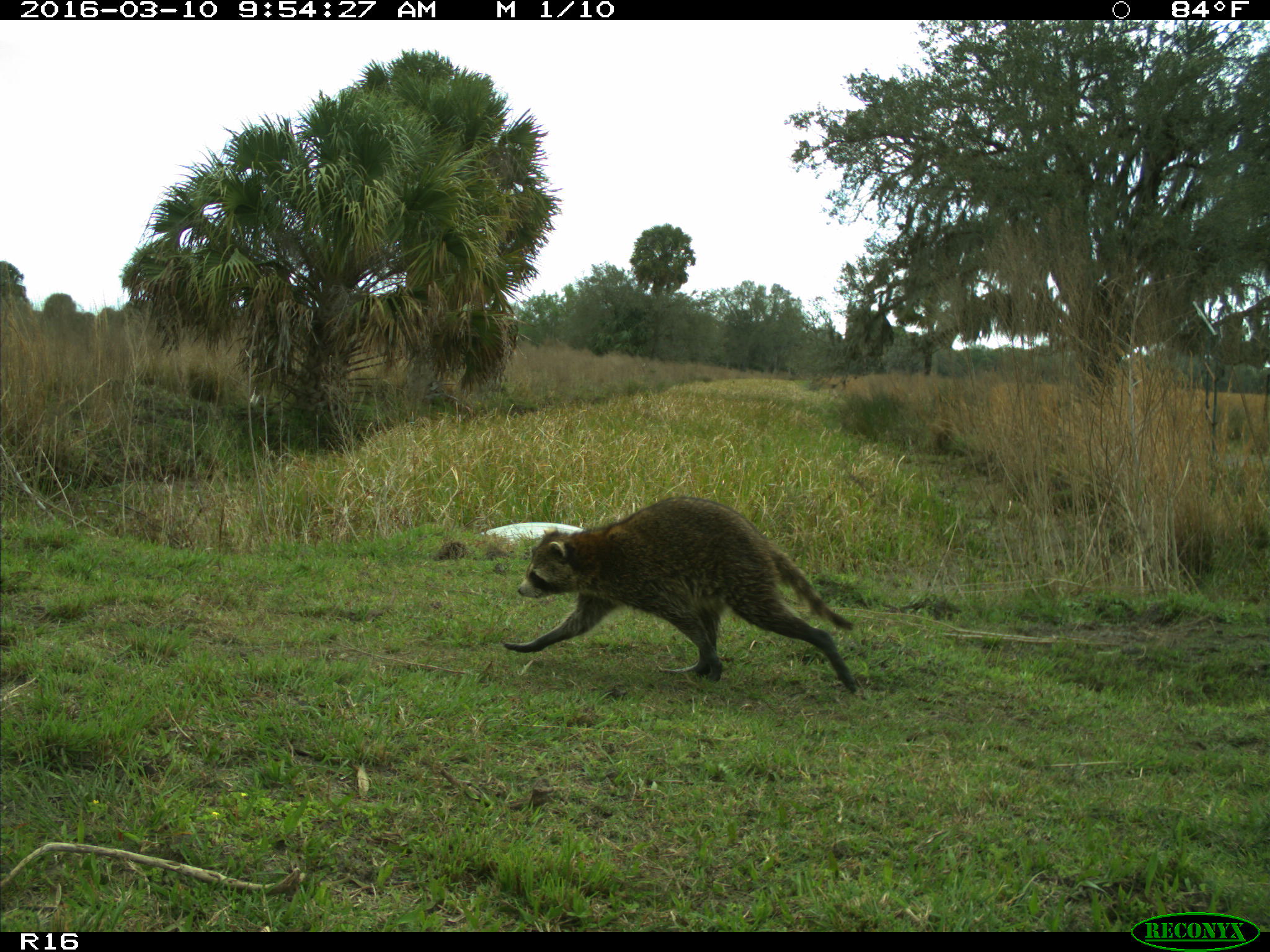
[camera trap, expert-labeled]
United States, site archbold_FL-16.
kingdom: Animalia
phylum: Chordata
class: Mammalia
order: Carnivora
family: Procyonidae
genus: Procyon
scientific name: Procyon lotor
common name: common raccoon